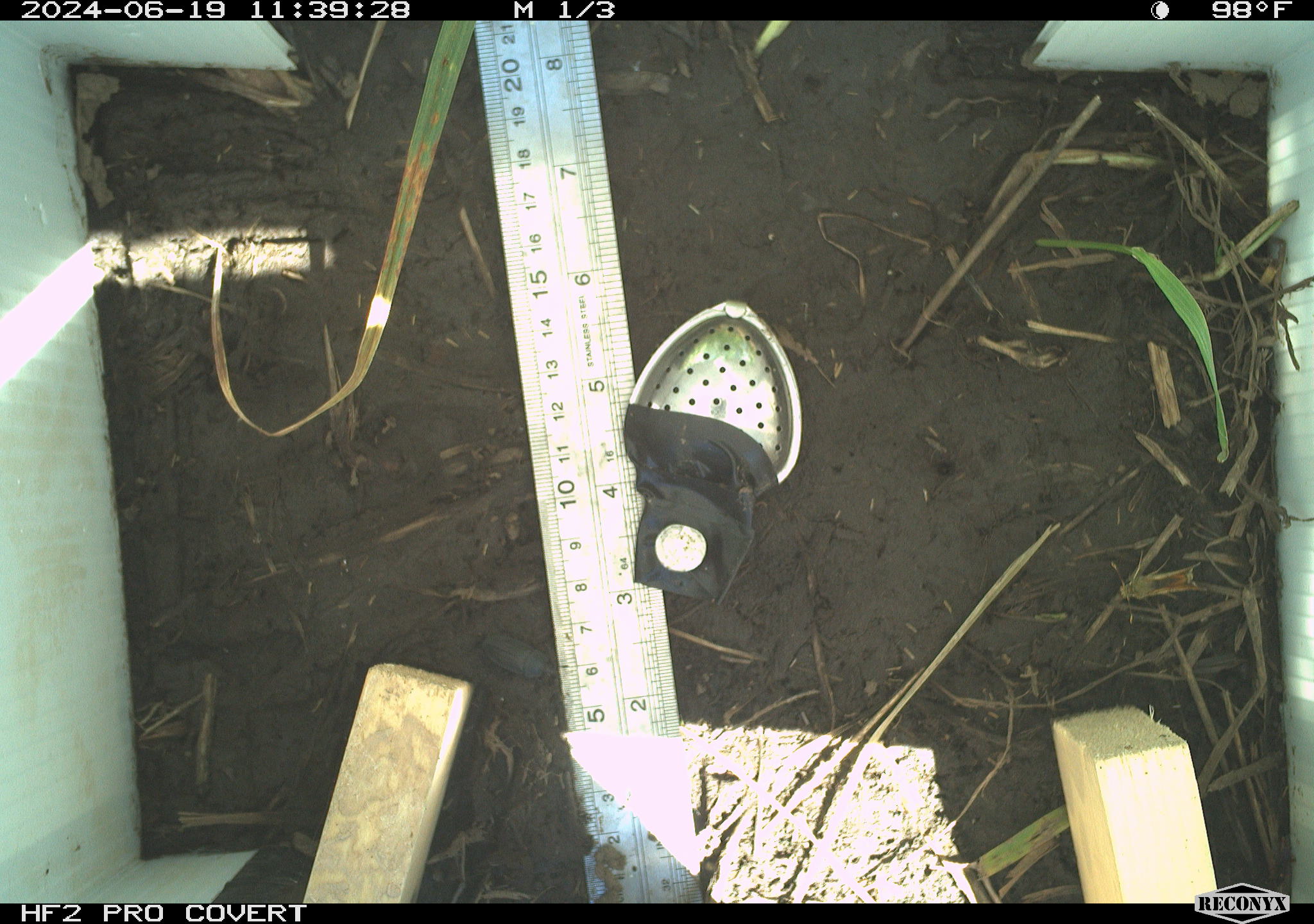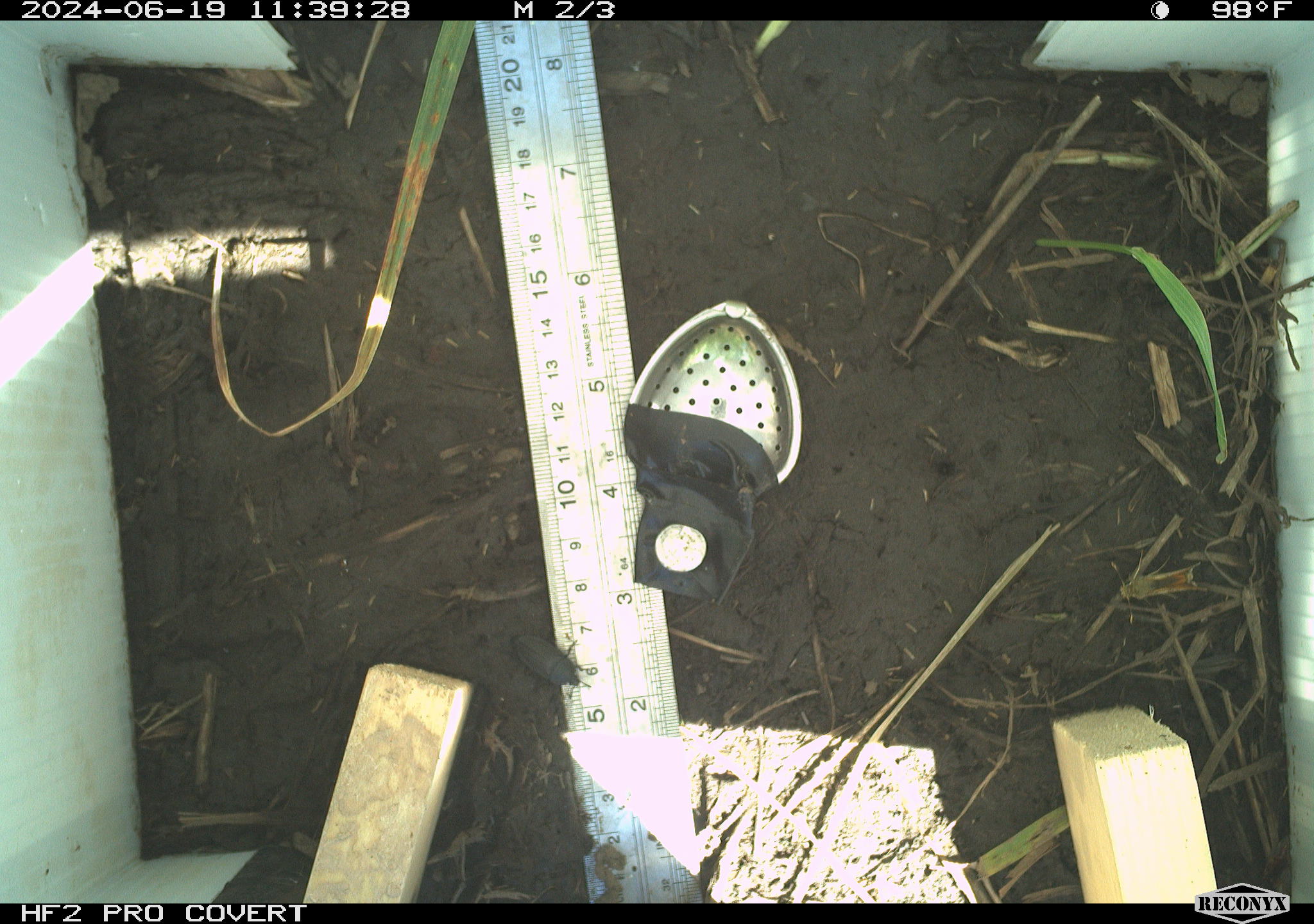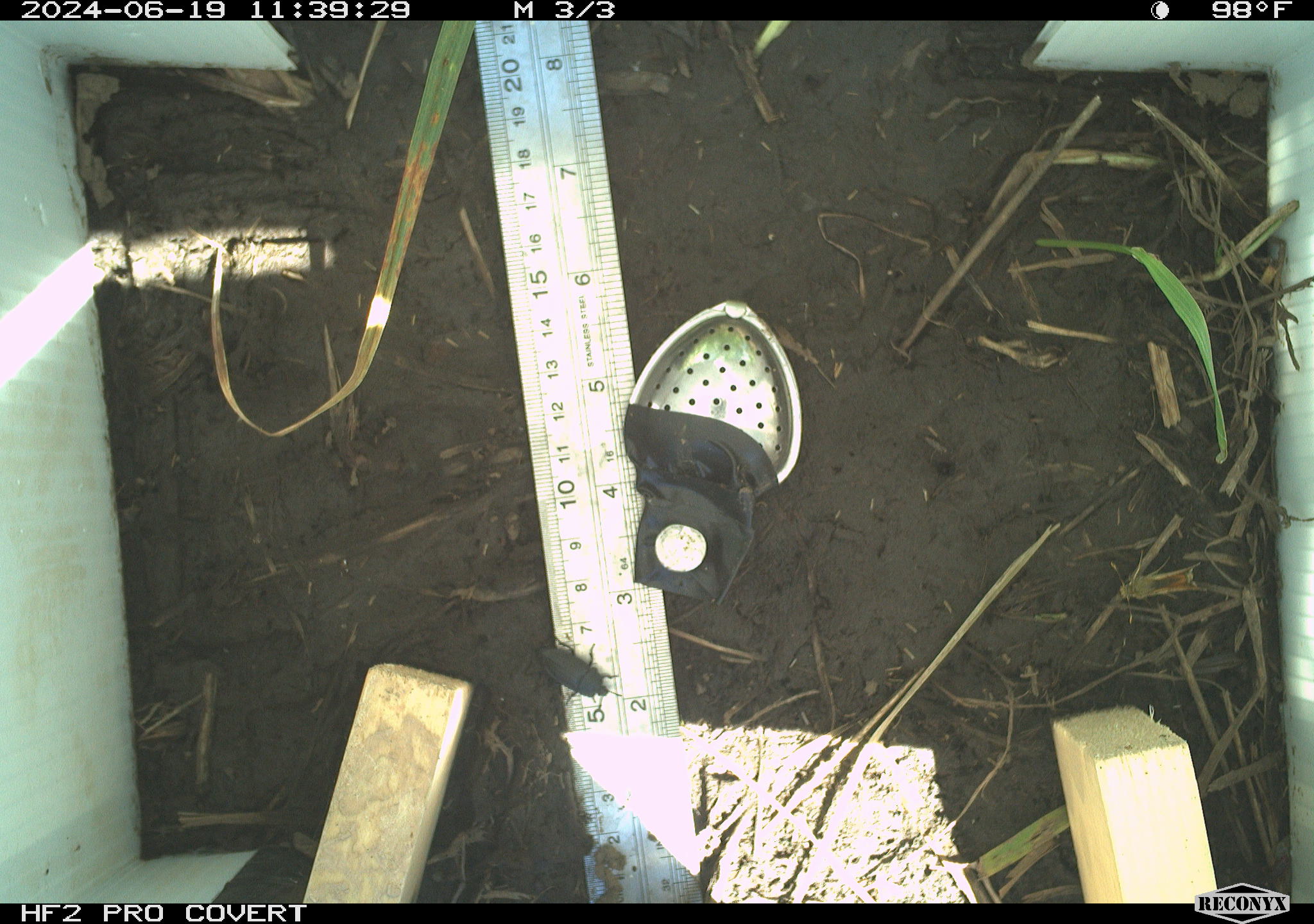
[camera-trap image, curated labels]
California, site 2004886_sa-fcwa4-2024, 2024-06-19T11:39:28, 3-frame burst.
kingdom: Animalia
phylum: Arthropoda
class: Insecta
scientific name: Insecta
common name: insect